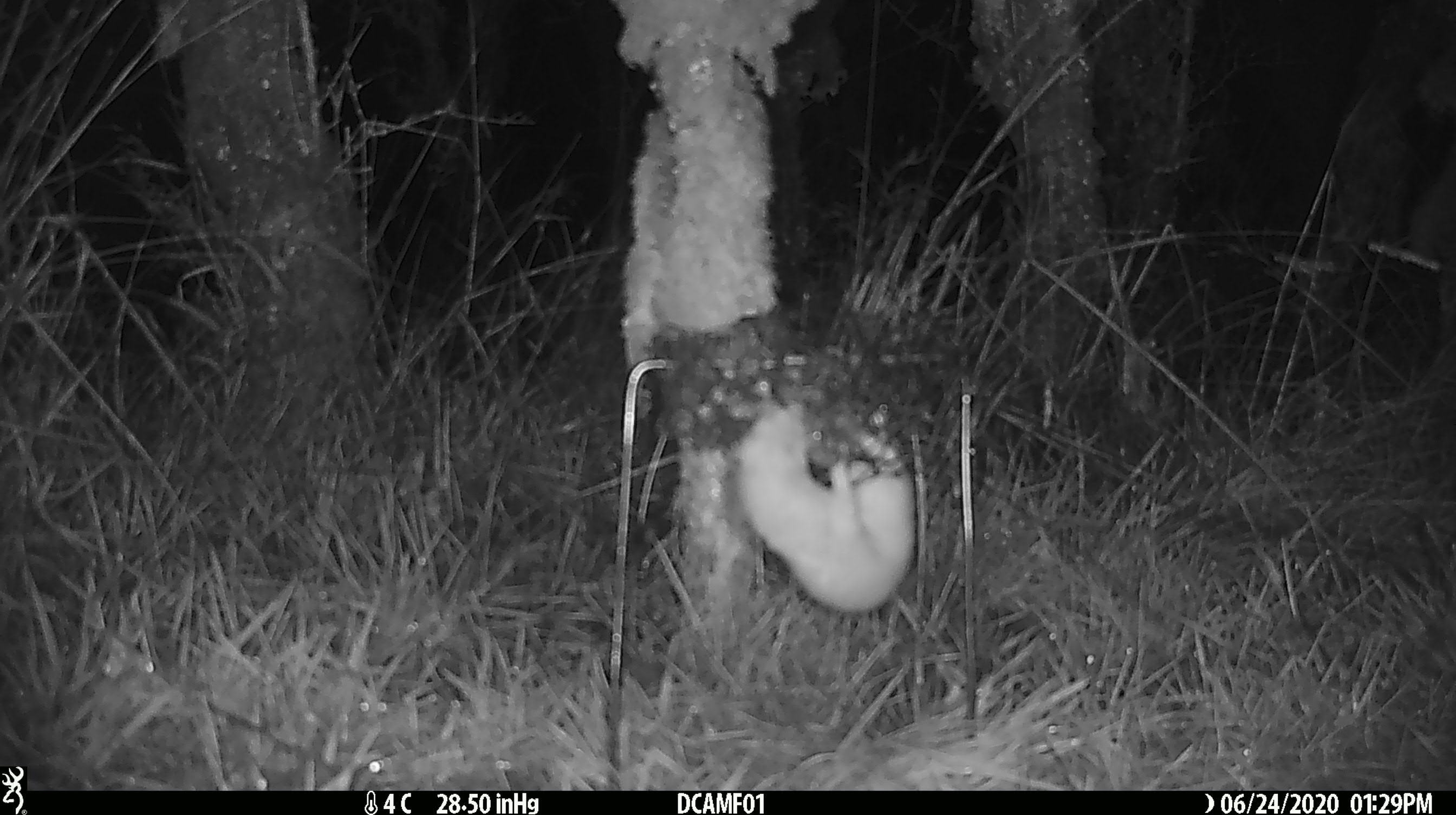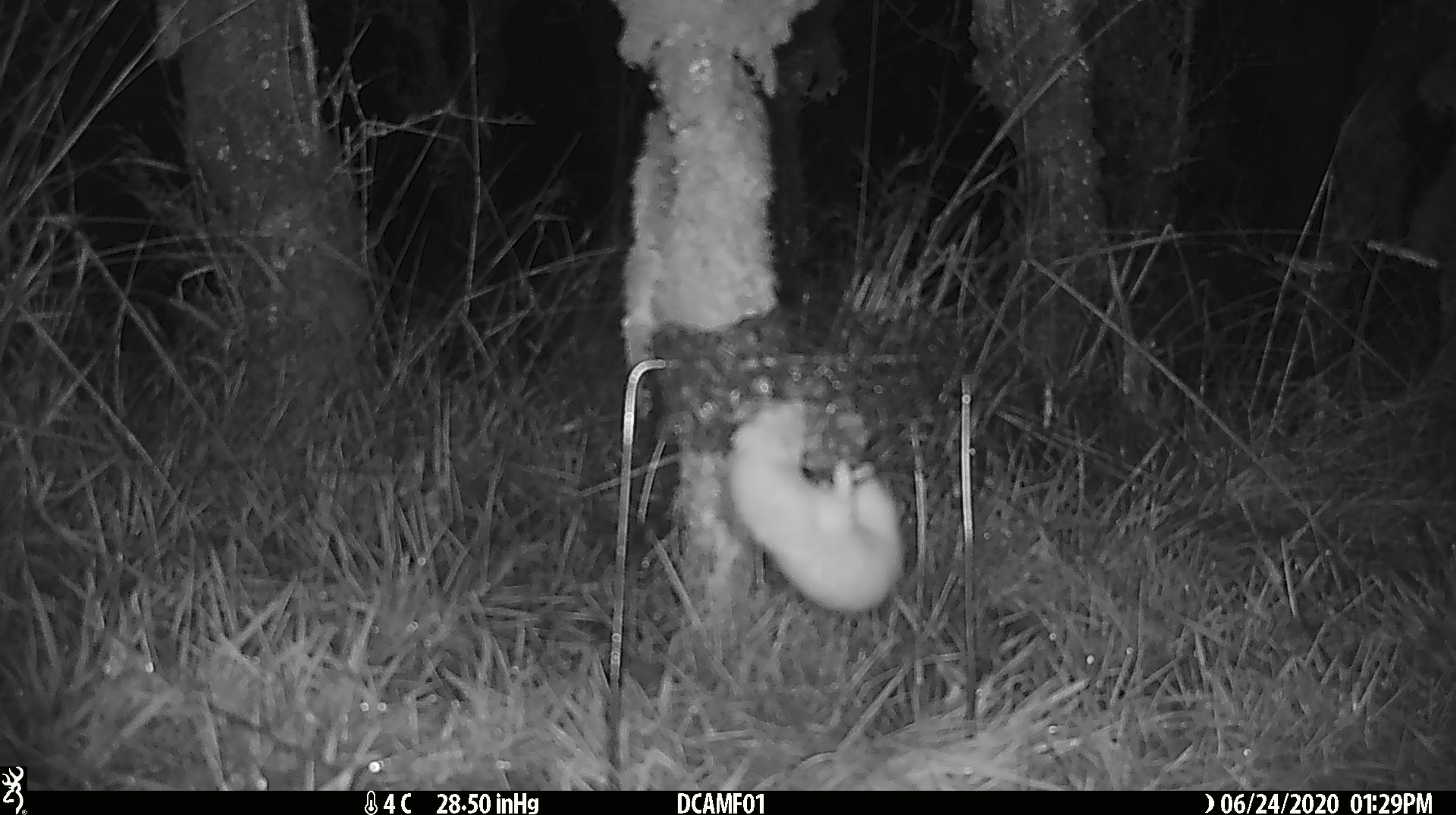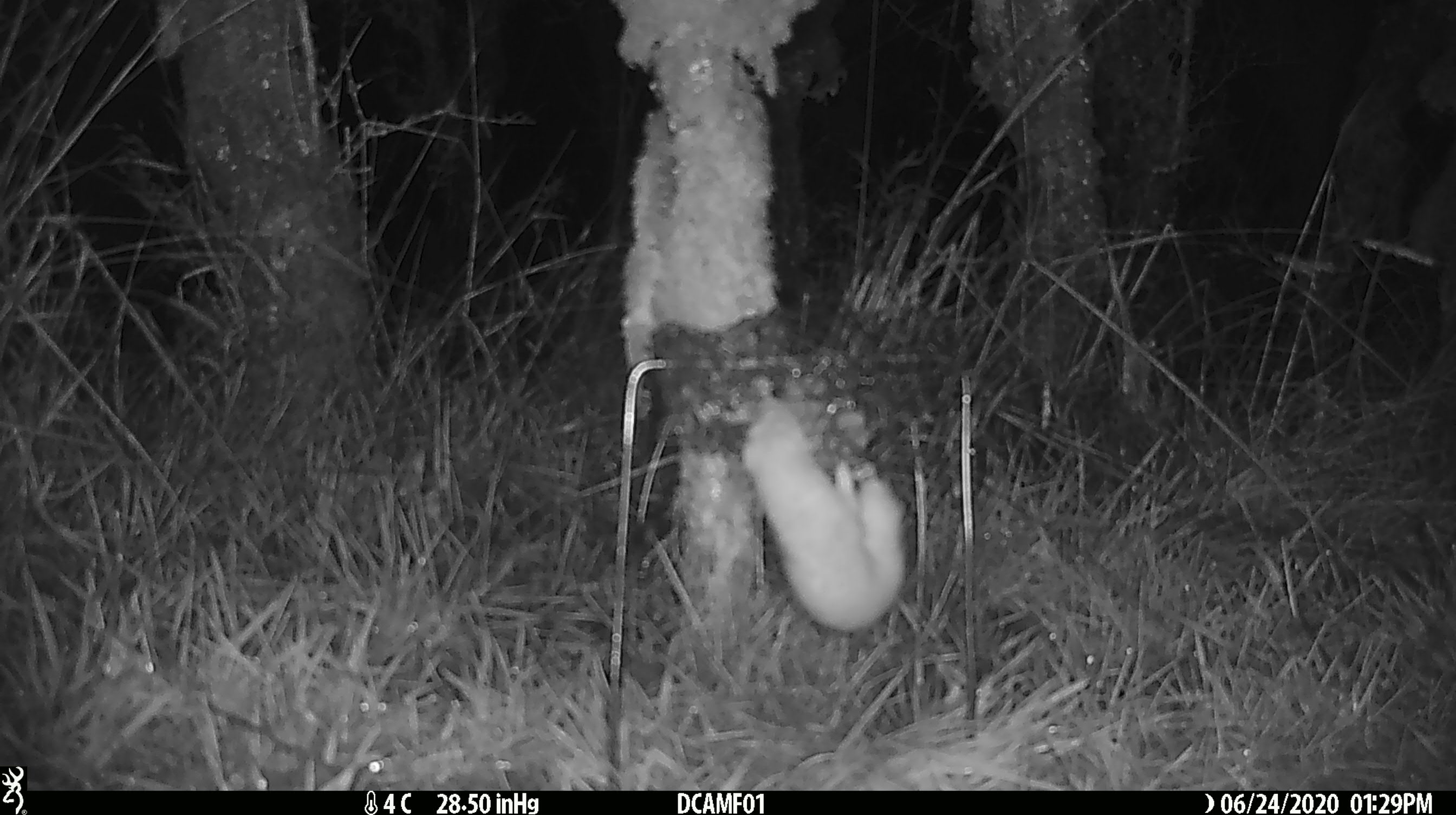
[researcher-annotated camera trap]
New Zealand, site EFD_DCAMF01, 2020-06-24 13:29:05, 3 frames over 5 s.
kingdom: Animalia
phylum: Chordata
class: Mammalia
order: Carnivora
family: Mustelidae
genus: Mustela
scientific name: Mustela nivalis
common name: least weasel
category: weasel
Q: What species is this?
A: Weasel (least weasel) (Mustela nivalis).